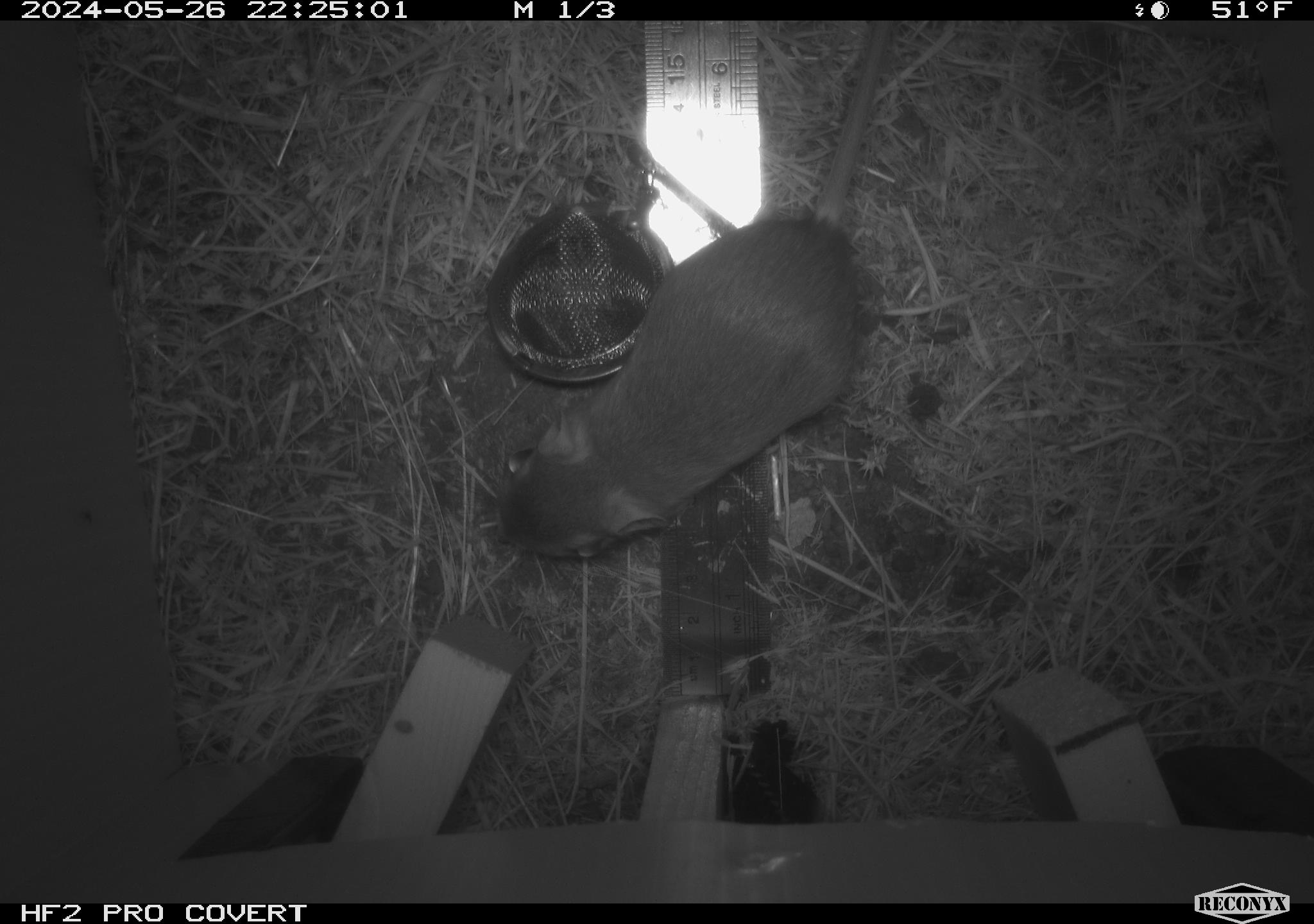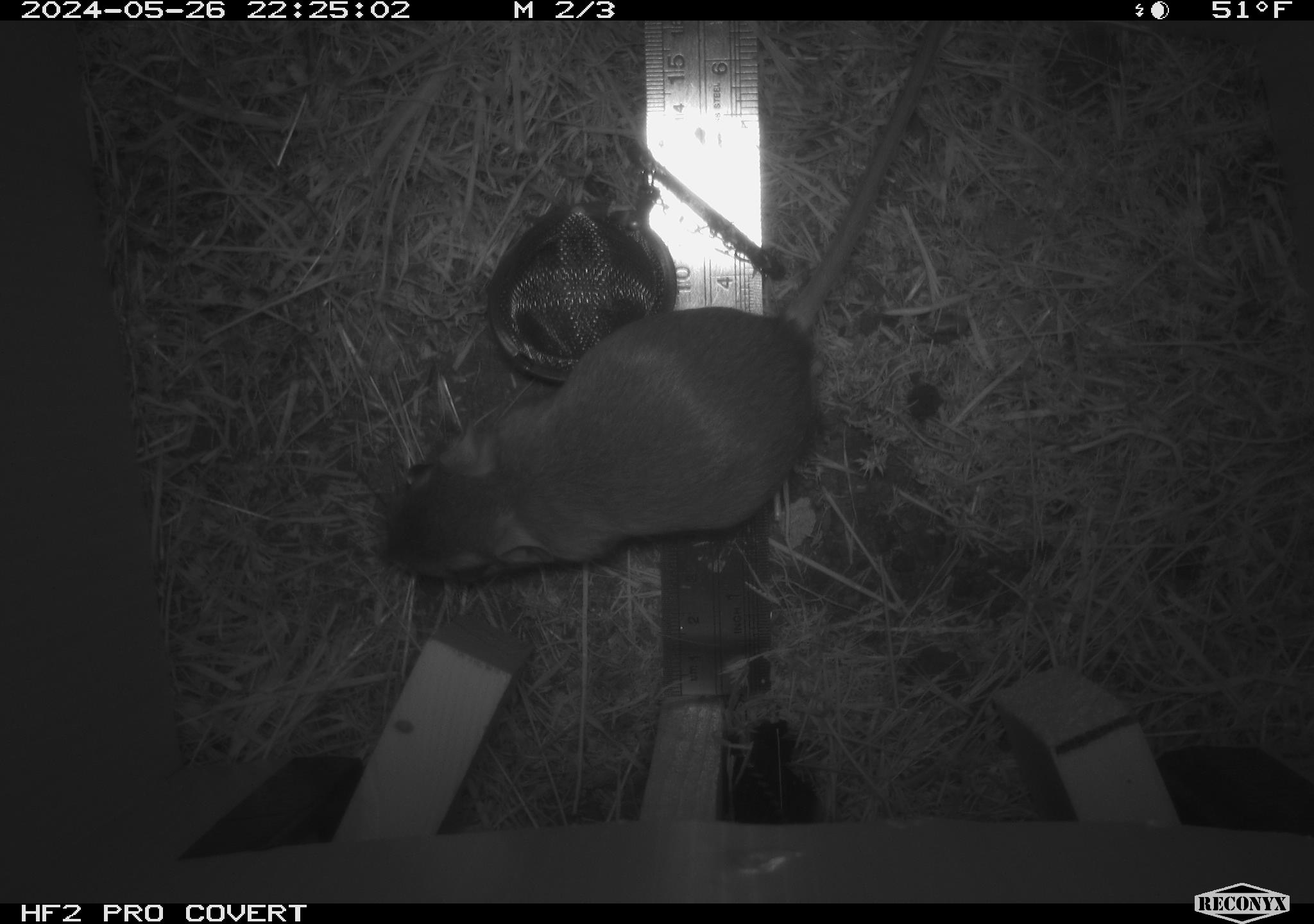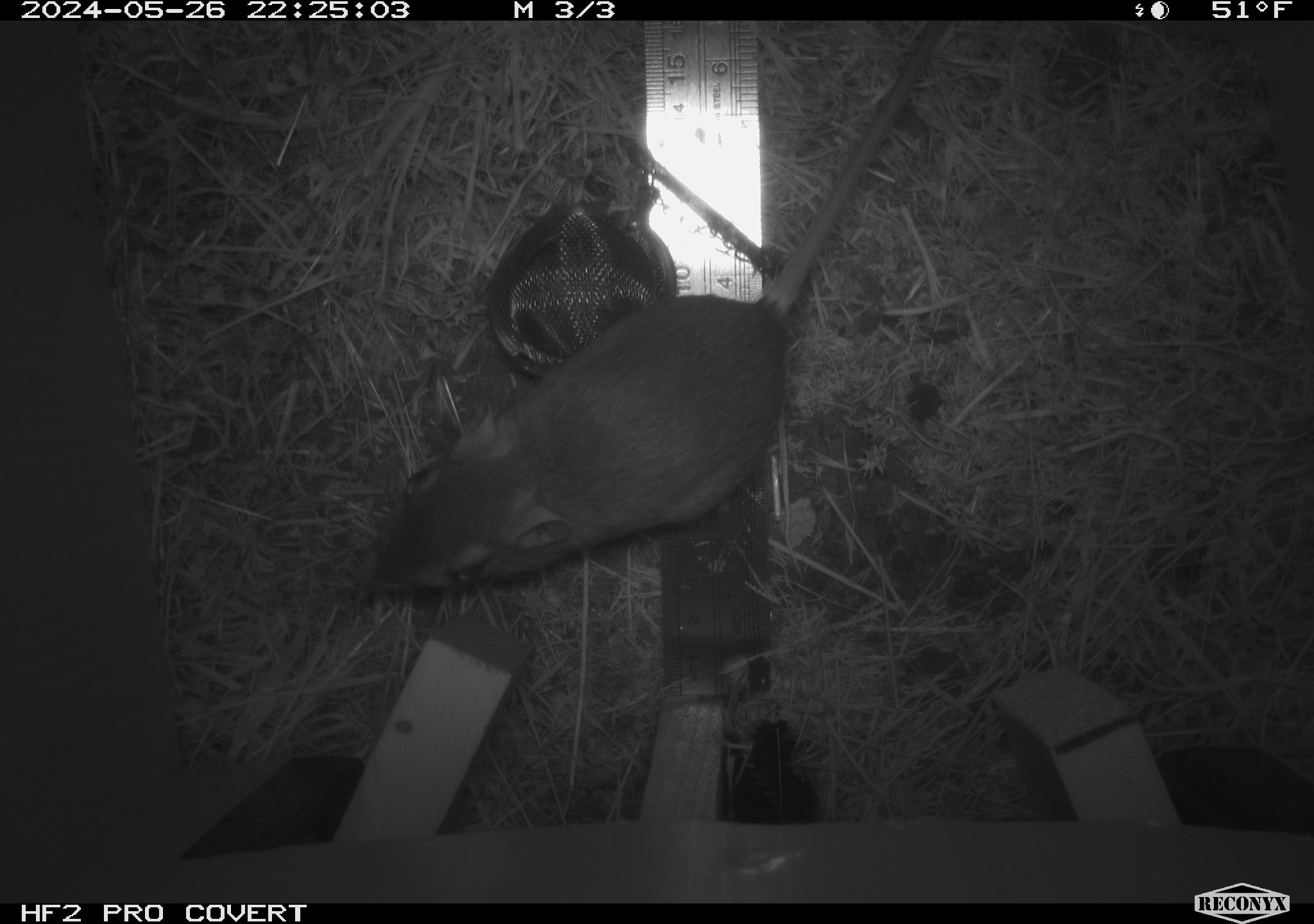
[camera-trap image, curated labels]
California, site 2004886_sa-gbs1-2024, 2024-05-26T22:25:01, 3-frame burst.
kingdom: Animalia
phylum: Chordata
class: Mammalia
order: Rodentia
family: Heteromyidae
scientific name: Heteromyidae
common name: kangaroo rats and pocket mice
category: heteromyidae family